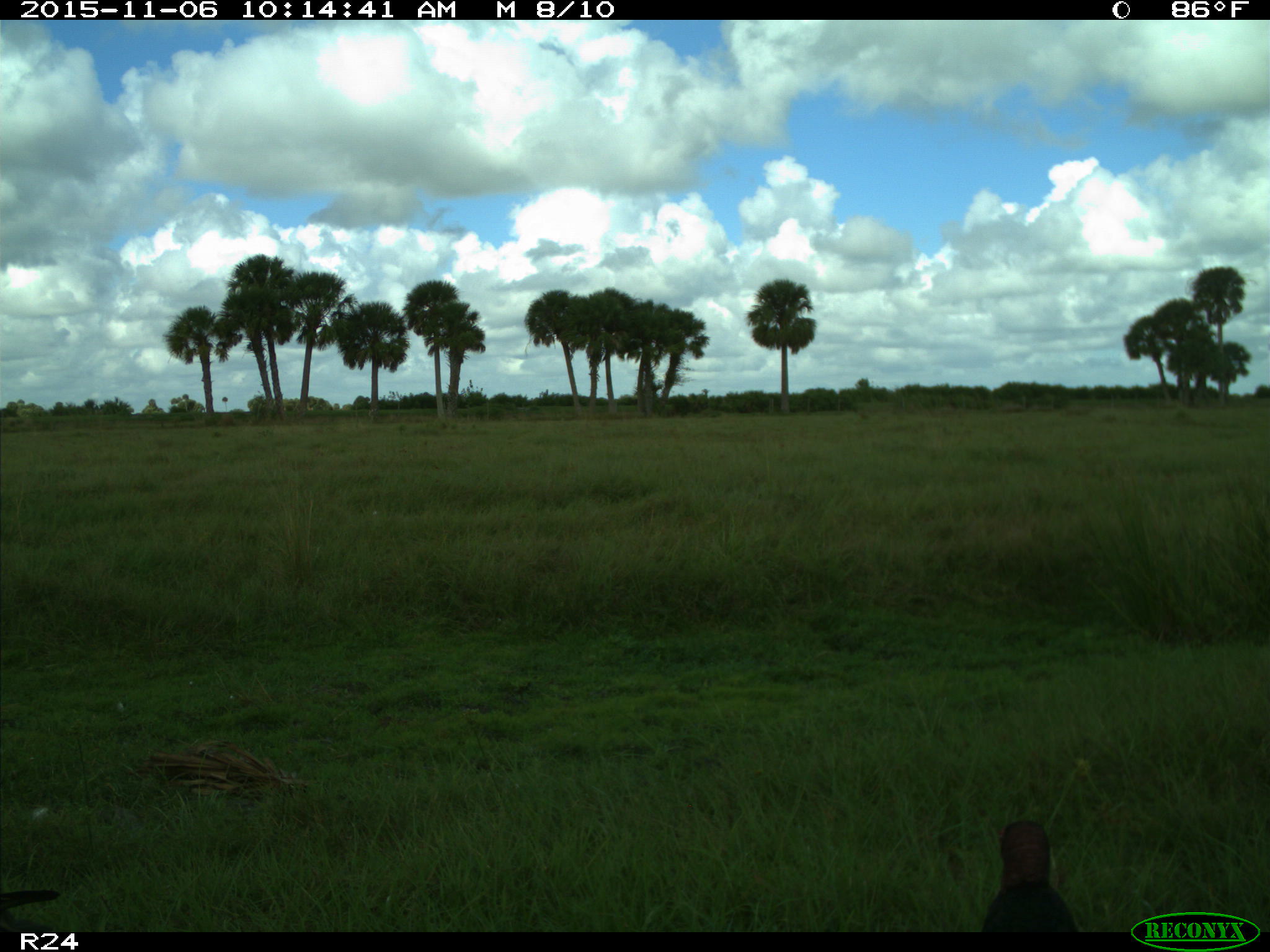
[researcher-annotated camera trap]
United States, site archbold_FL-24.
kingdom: Animalia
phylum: Chordata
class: Aves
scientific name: Aves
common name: birds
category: unidentified bird